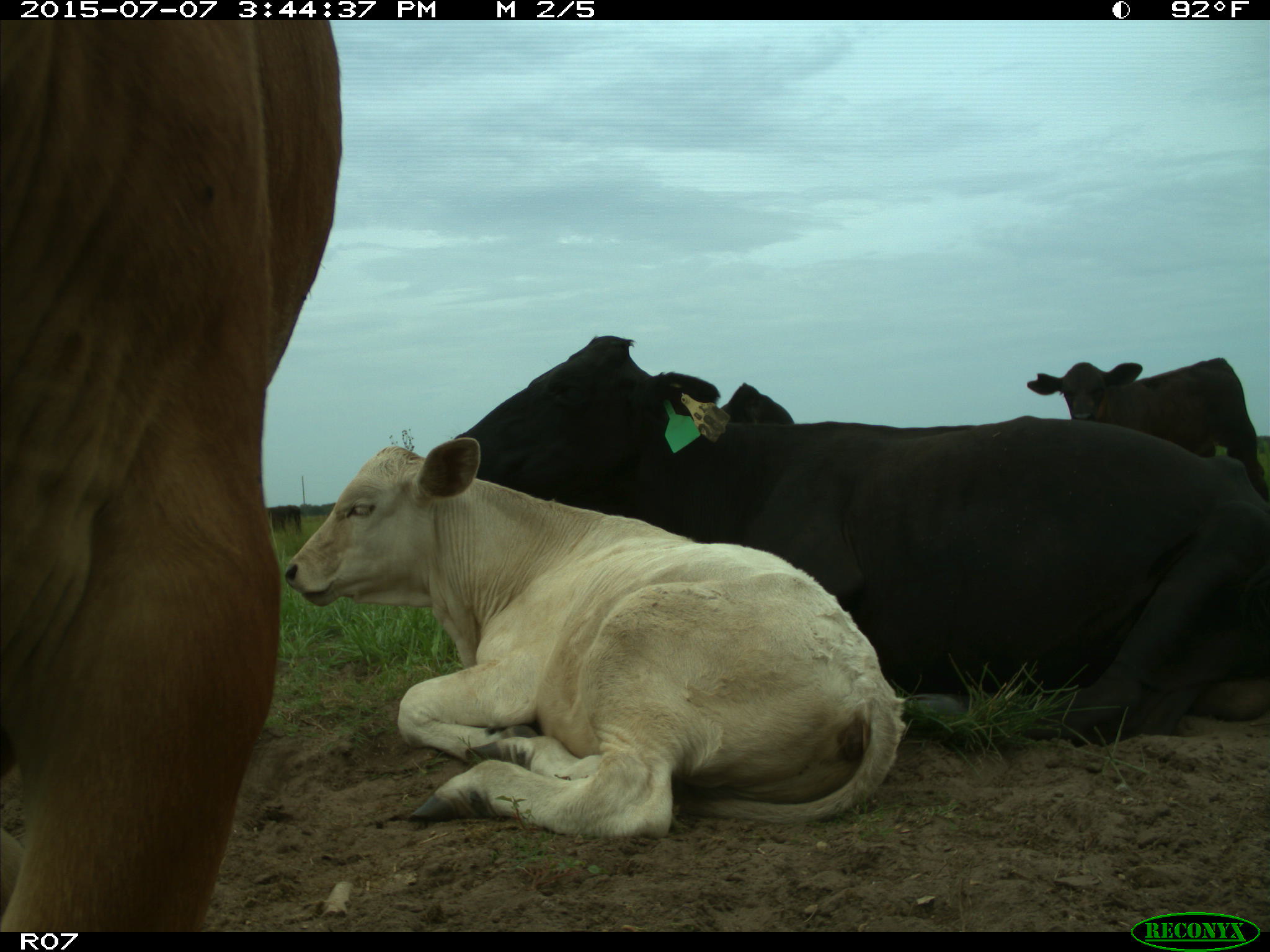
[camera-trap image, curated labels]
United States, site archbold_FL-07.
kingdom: Animalia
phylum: Chordata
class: Mammalia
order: Artiodactyla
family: Bovidae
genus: Bos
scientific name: Bos taurus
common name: domestic cow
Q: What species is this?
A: Bos taurus (domestic cow).